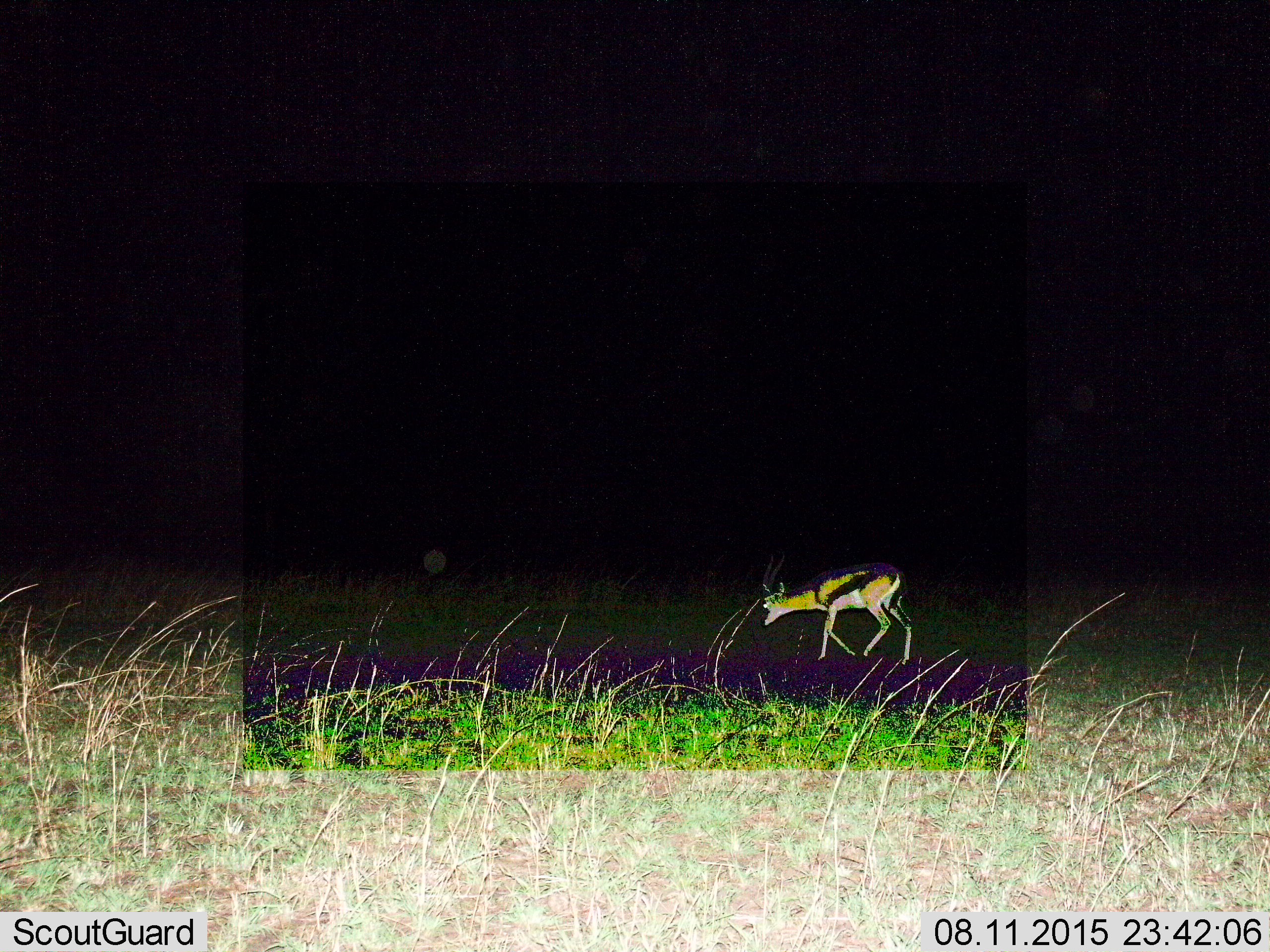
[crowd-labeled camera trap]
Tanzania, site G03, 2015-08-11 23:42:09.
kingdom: Animalia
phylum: Chordata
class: Mammalia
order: Artiodactyla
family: Bovidae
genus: Eudorcas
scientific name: Eudorcas thomsonii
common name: thomson's gazelle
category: gazellethomsons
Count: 1.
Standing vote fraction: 31%.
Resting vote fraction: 0%.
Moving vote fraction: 75%.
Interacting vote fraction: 0%.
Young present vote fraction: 0%.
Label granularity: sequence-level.